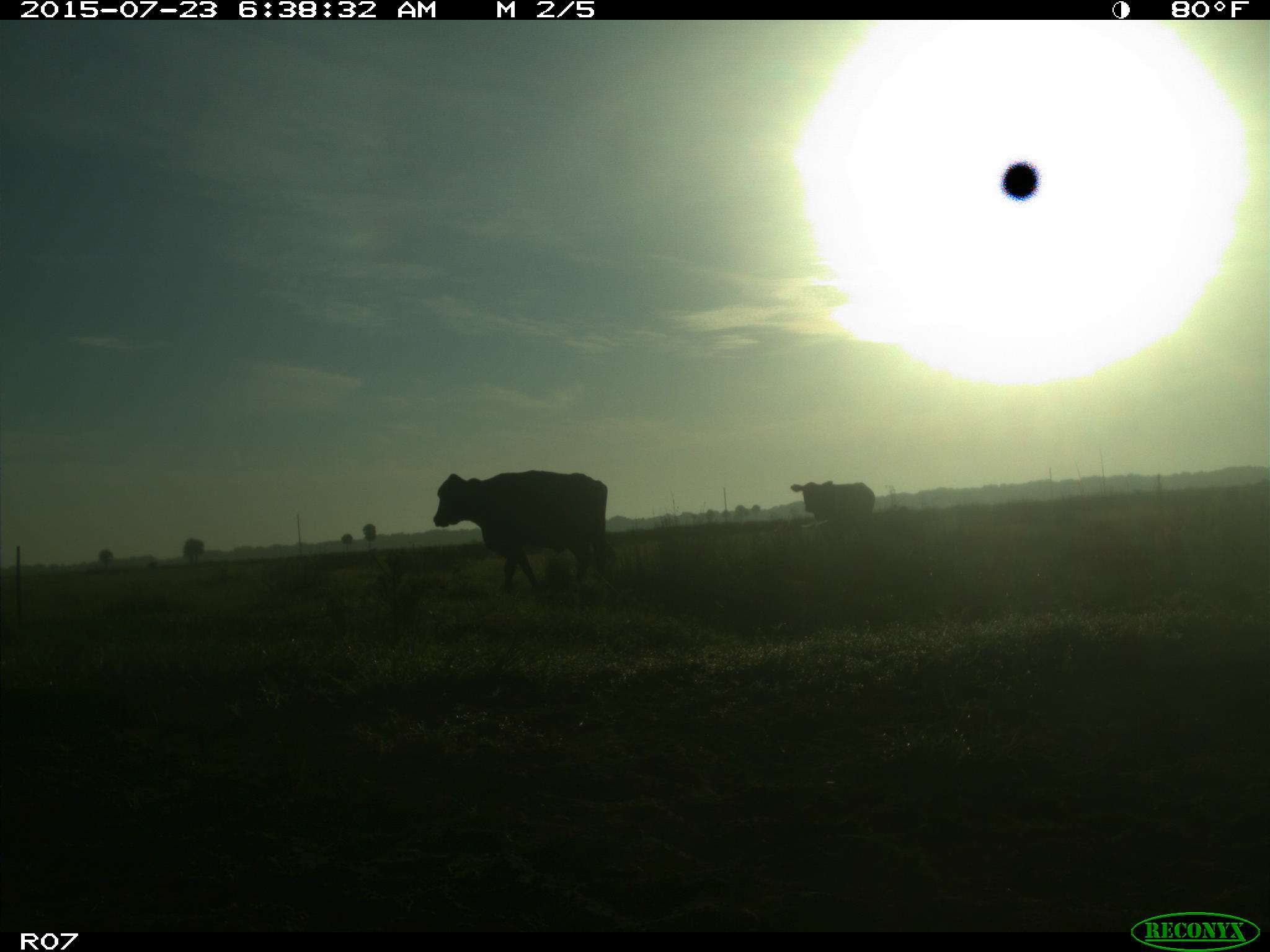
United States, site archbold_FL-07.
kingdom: Animalia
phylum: Chordata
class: Mammalia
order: Artiodactyla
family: Bovidae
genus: Bos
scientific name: Bos taurus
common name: domestic cow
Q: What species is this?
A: Bos taurus (domestic cow).